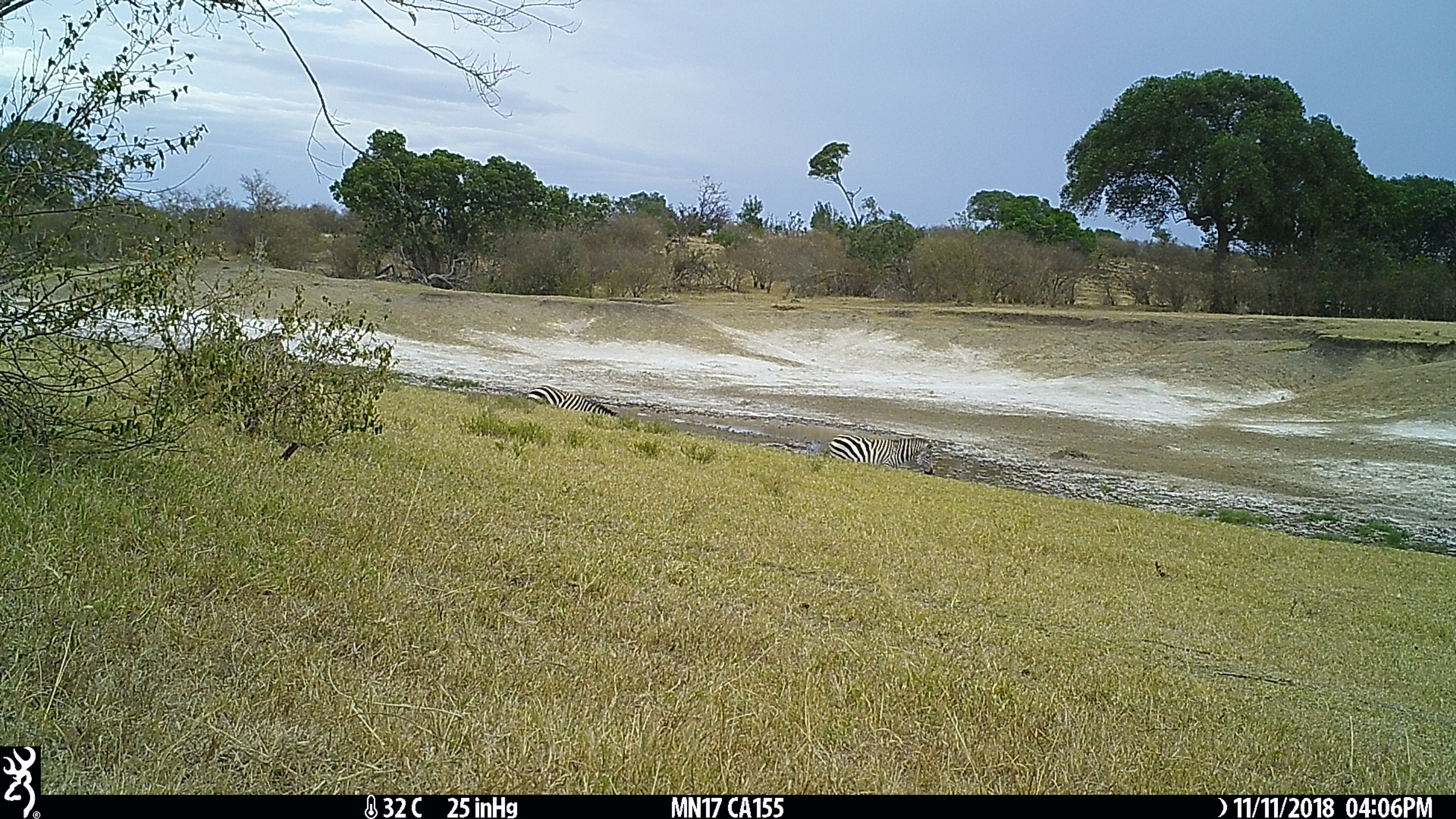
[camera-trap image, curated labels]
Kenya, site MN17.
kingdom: Animalia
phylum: Chordata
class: Mammalia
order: Perissodactyla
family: Equidae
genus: Equus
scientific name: Equus quagga burchellii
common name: burchell's zebra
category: zebra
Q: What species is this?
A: Zebra (burchell's zebra) (Equus quagga burchellii).